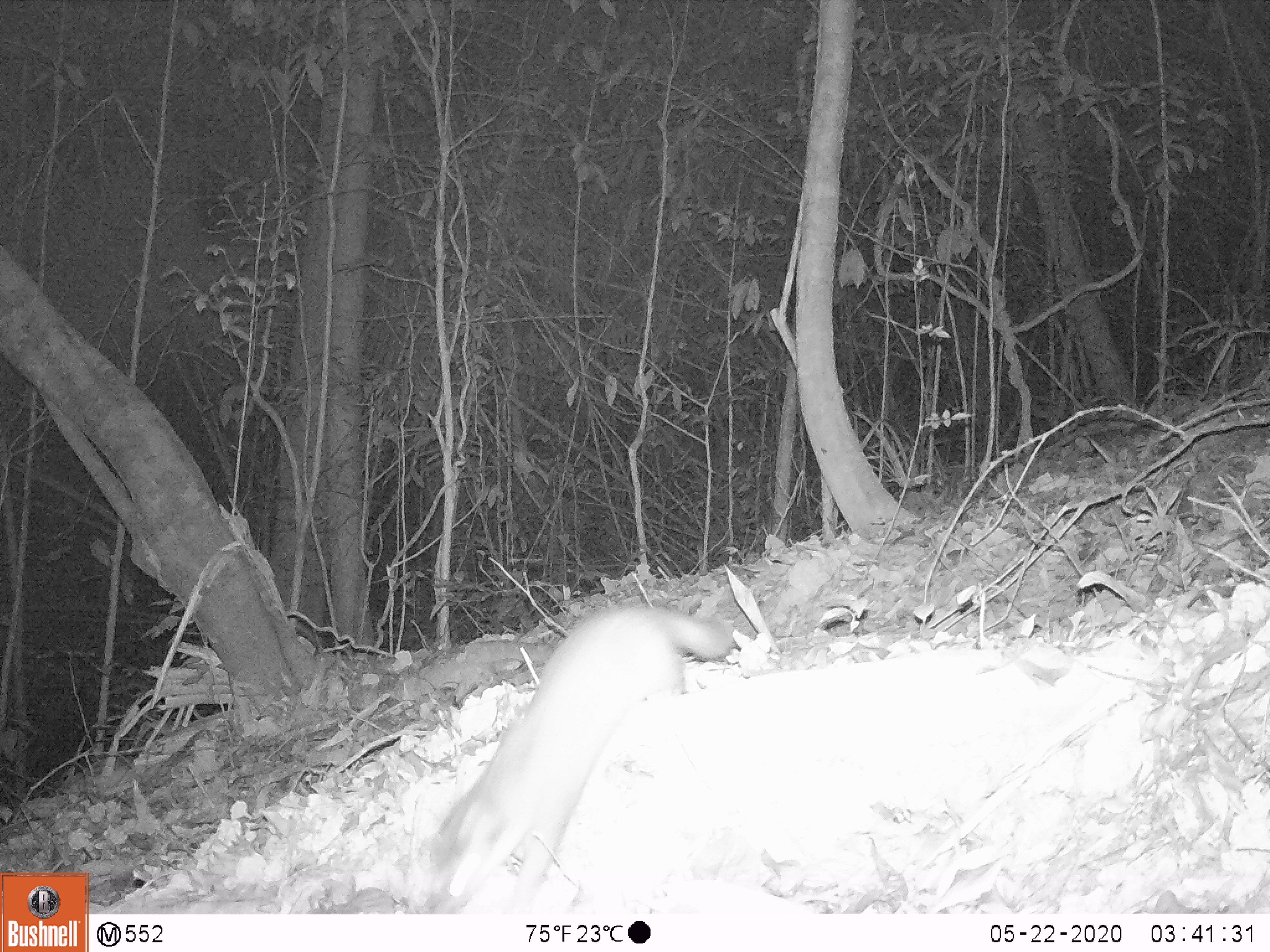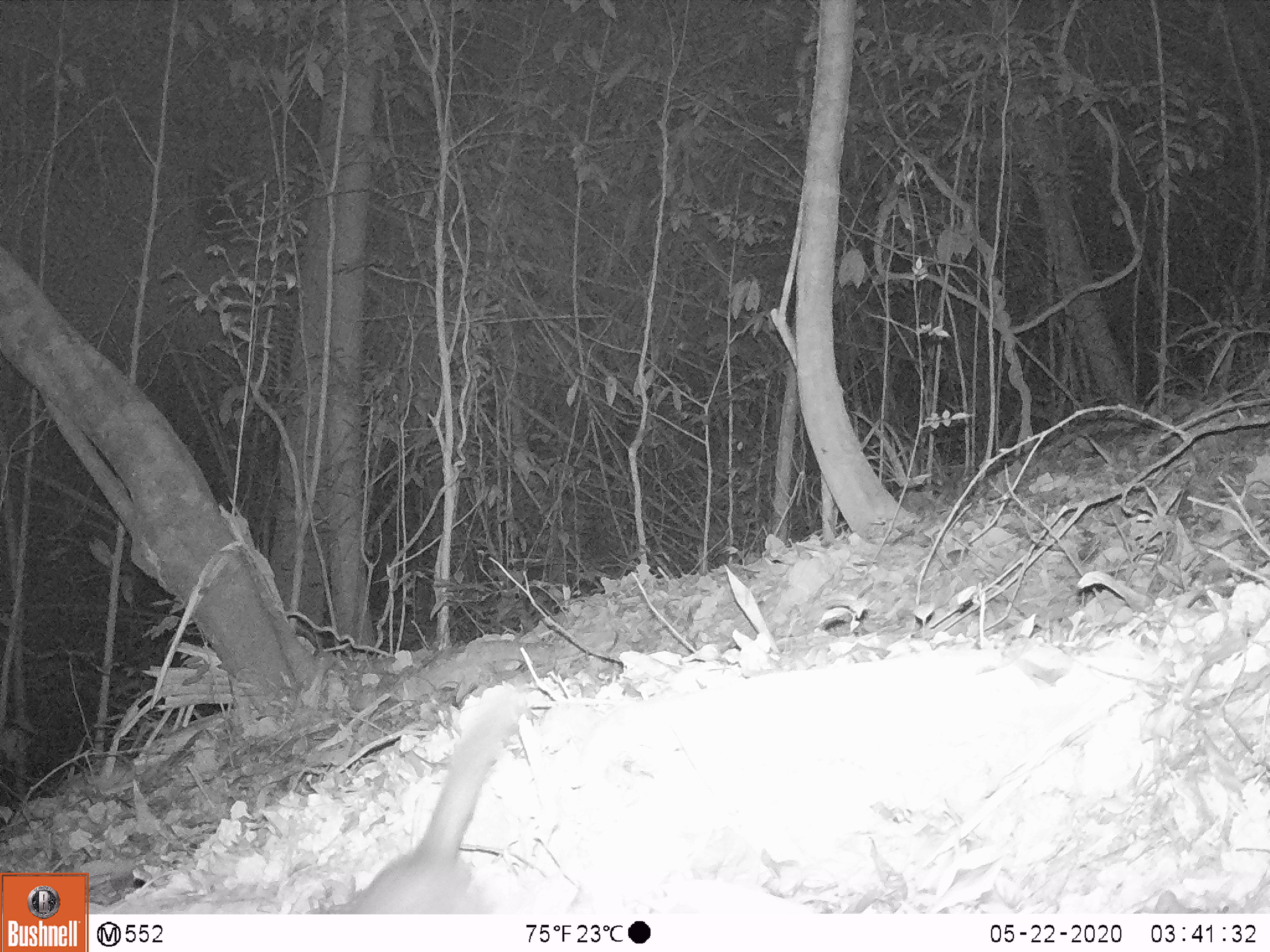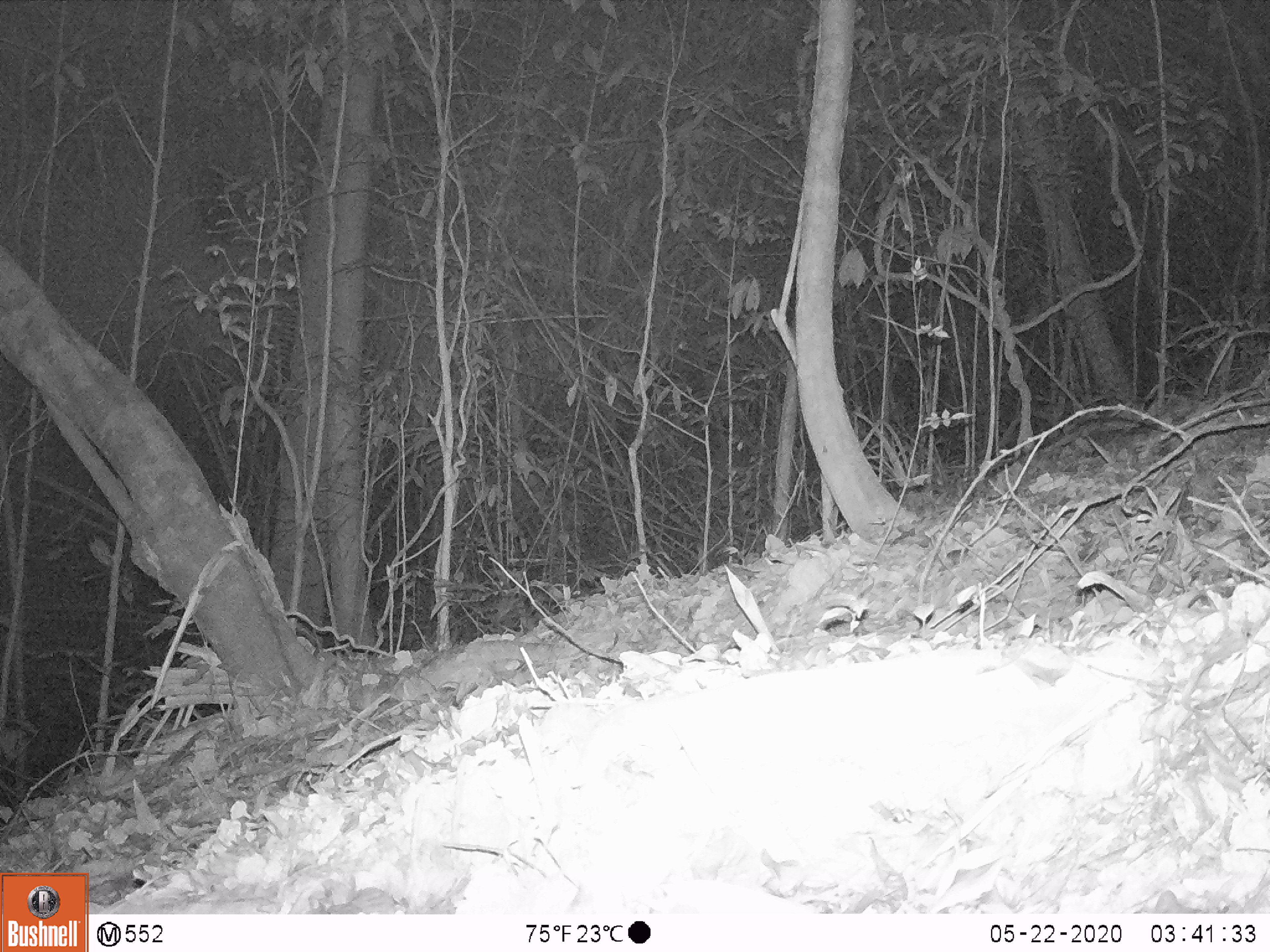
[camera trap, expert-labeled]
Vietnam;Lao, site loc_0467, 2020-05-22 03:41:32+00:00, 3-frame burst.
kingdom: Animalia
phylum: Chordata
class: Mammalia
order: Carnivora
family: Mustelidae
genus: Melogale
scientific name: Melogale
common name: ferret badger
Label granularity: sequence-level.